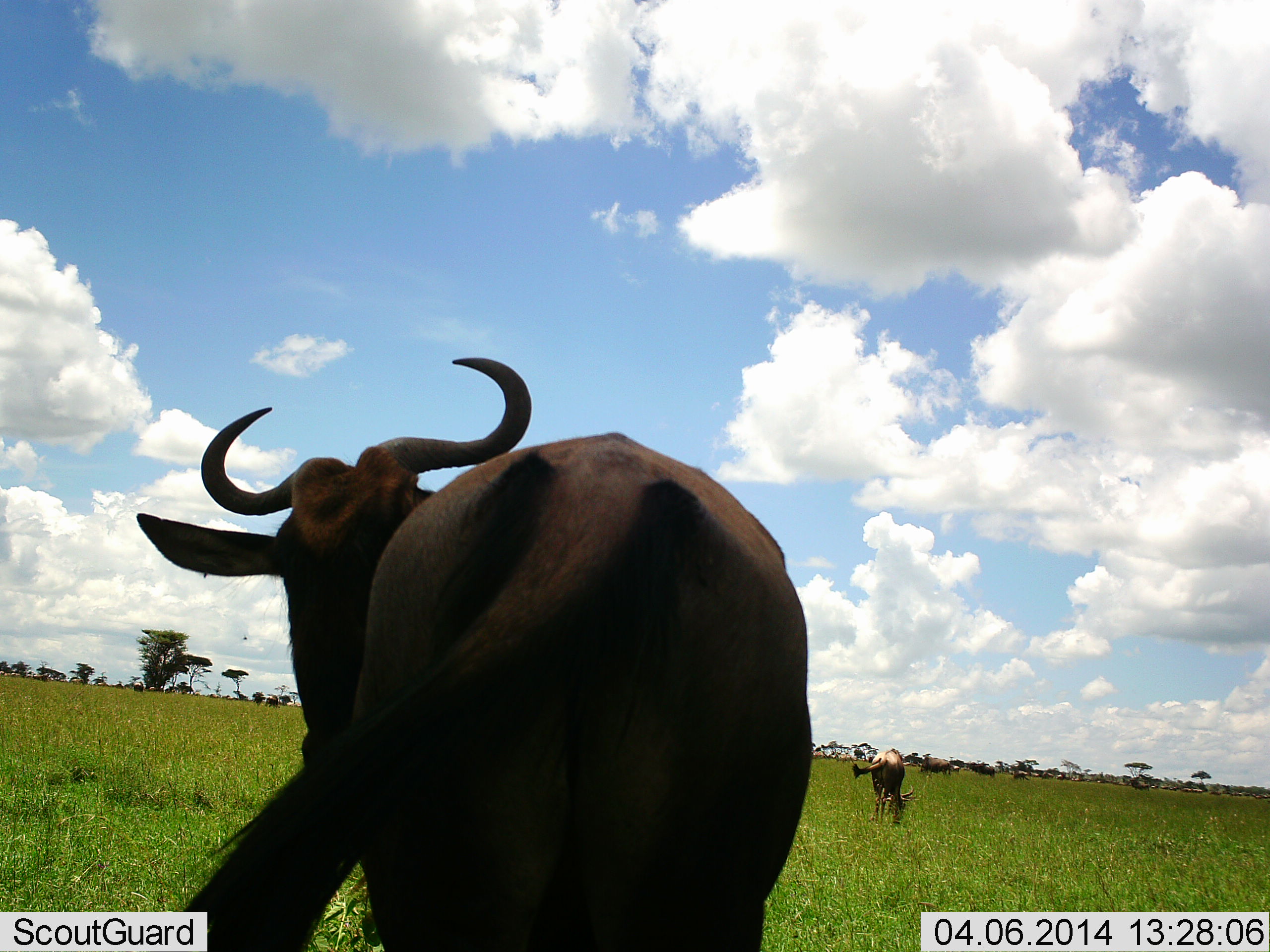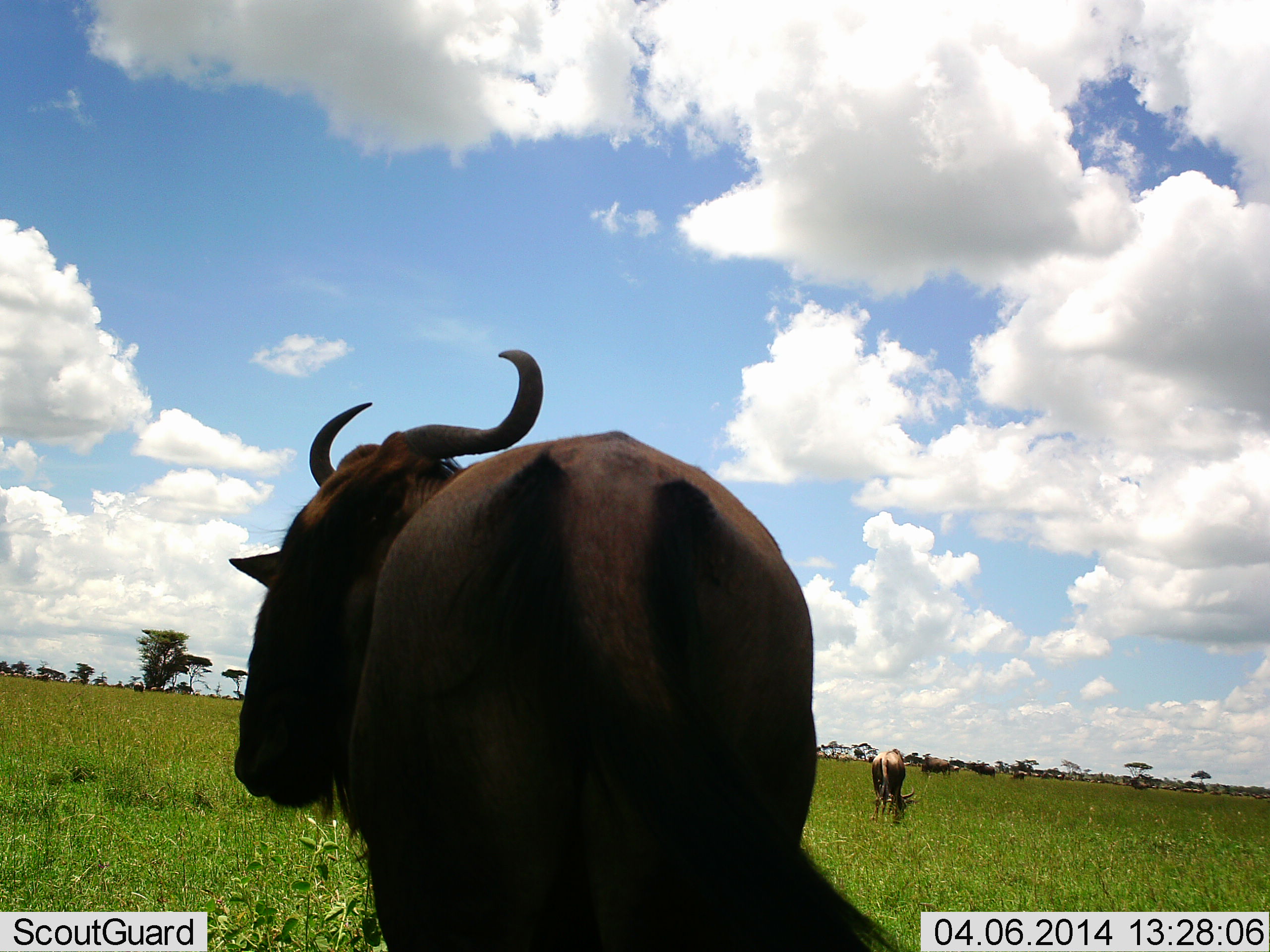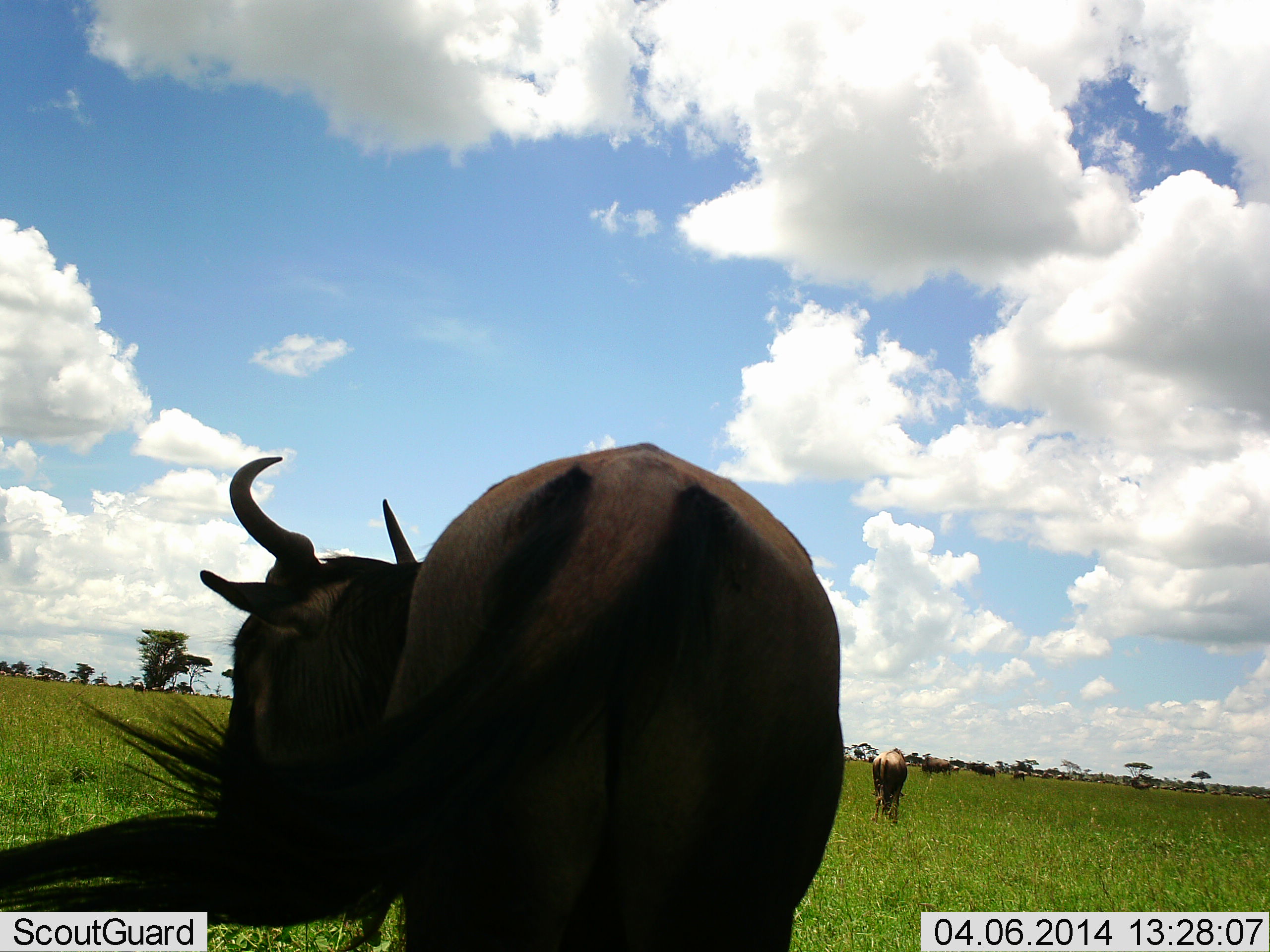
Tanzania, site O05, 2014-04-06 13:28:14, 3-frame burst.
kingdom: Animalia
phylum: Chordata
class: Mammalia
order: Artiodactyla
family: Bovidae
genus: Connochaetes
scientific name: Connochaetes taurinus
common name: blue wildebeest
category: wildebeest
Wildebeest (blue wildebeest) (Connochaetes taurinus), count 5. Behavior (volunteer vote fractions): standing 90%, resting 0%, moving 20%, interacting 0%. Young present (vote fraction): 0%. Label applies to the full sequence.